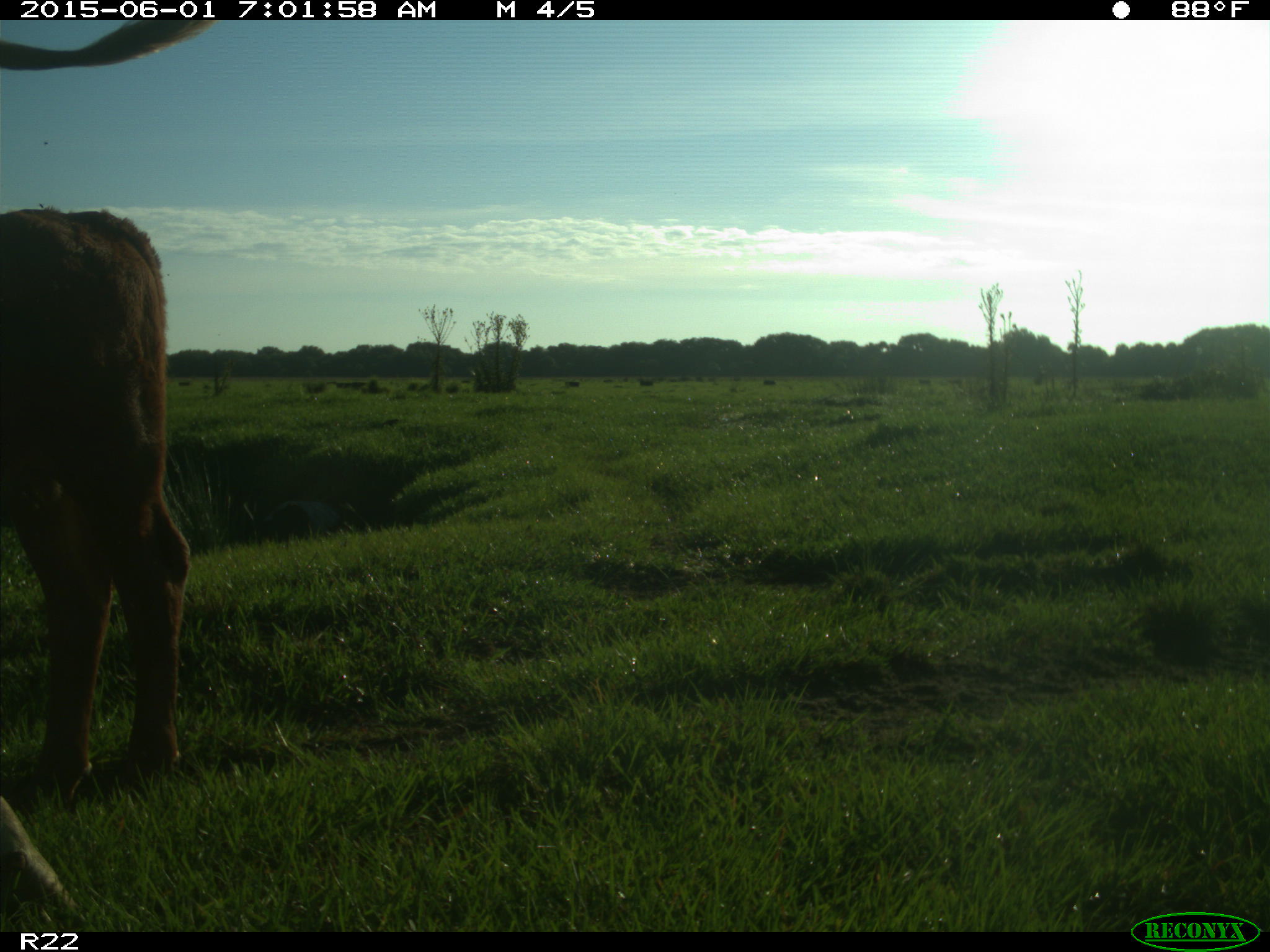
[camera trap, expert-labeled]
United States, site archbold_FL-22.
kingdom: Animalia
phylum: Chordata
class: Mammalia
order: Artiodactyla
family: Bovidae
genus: Bos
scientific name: Bos taurus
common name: domestic cow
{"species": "Bos taurus (domestic cow)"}